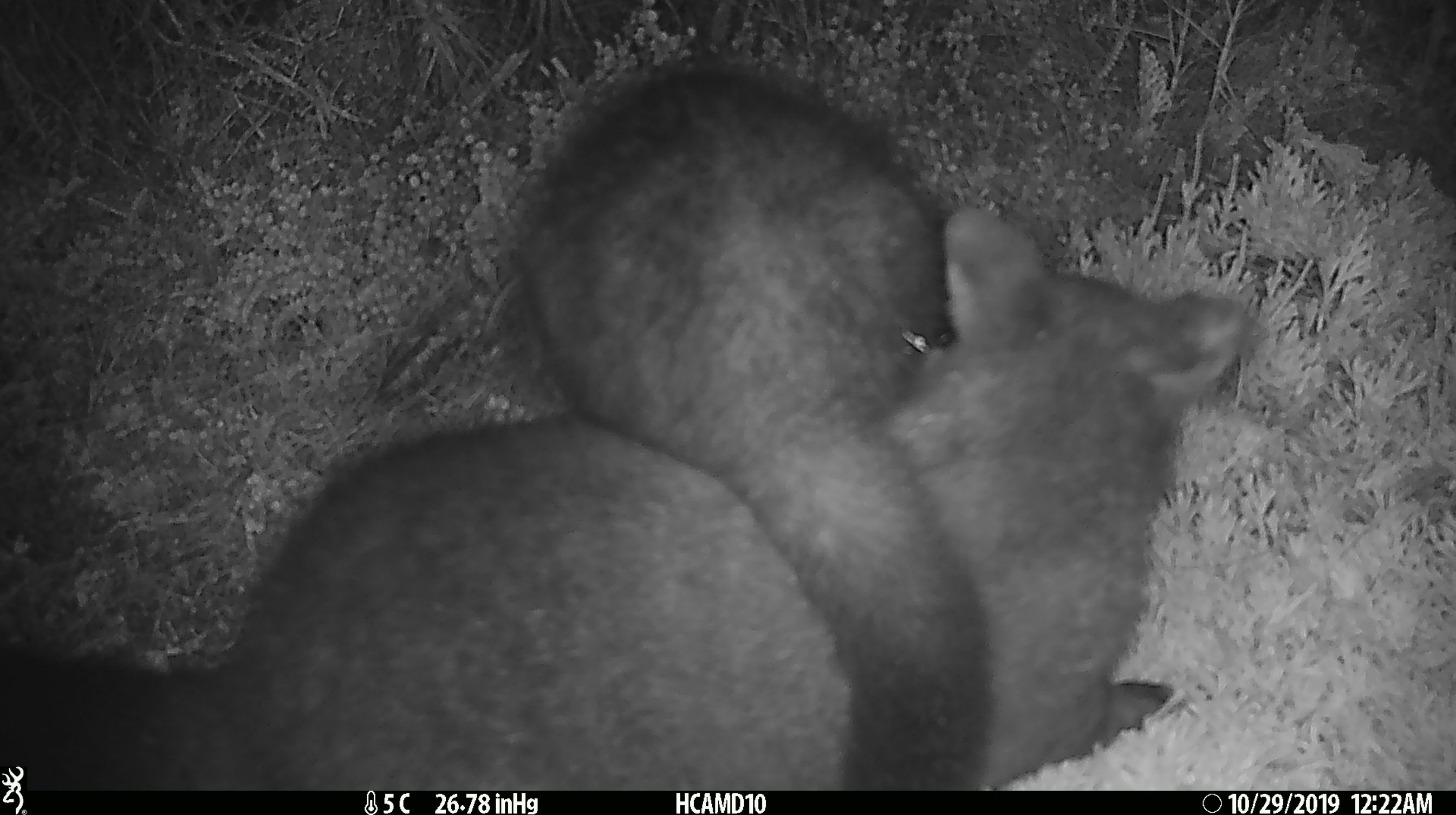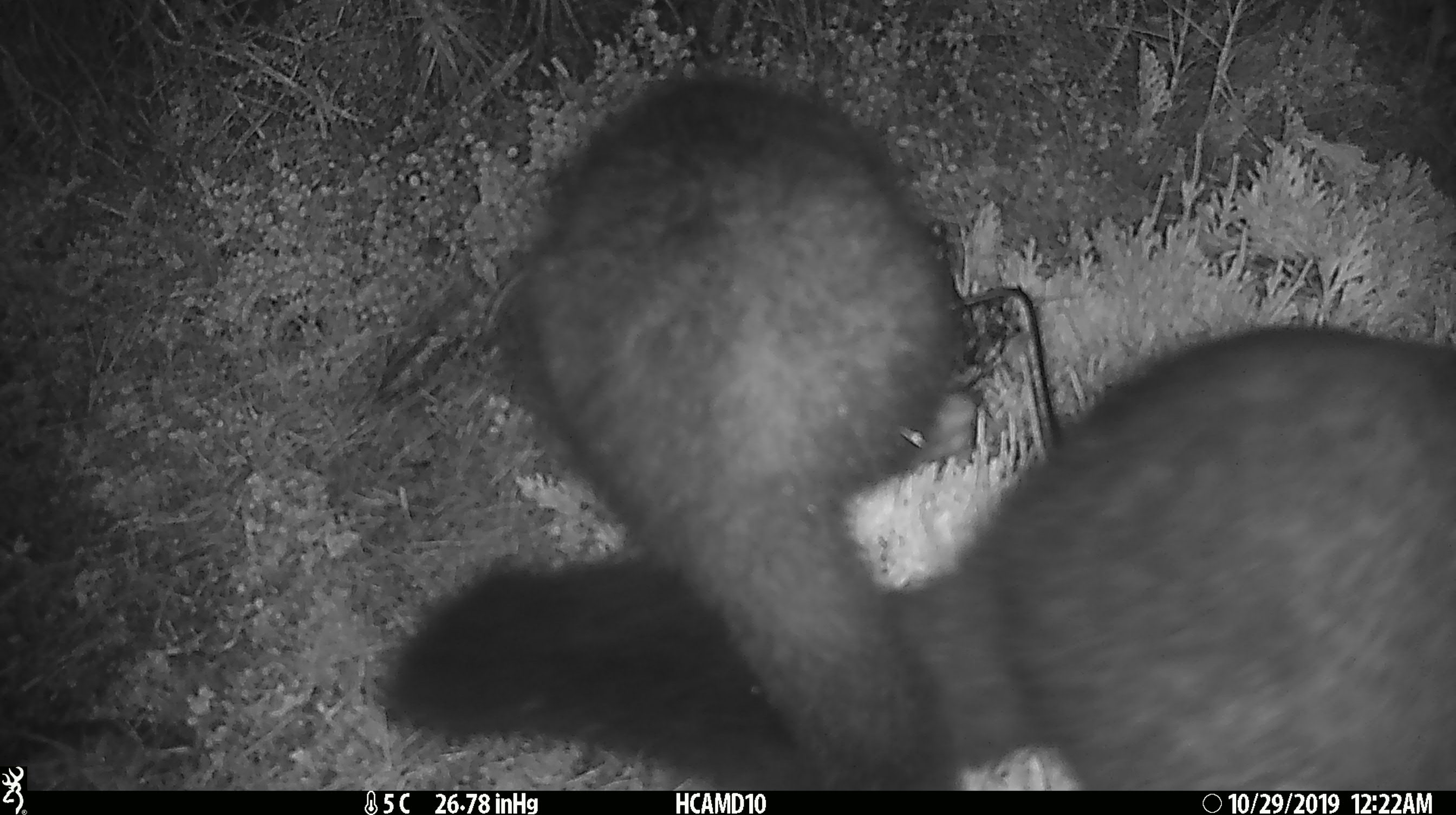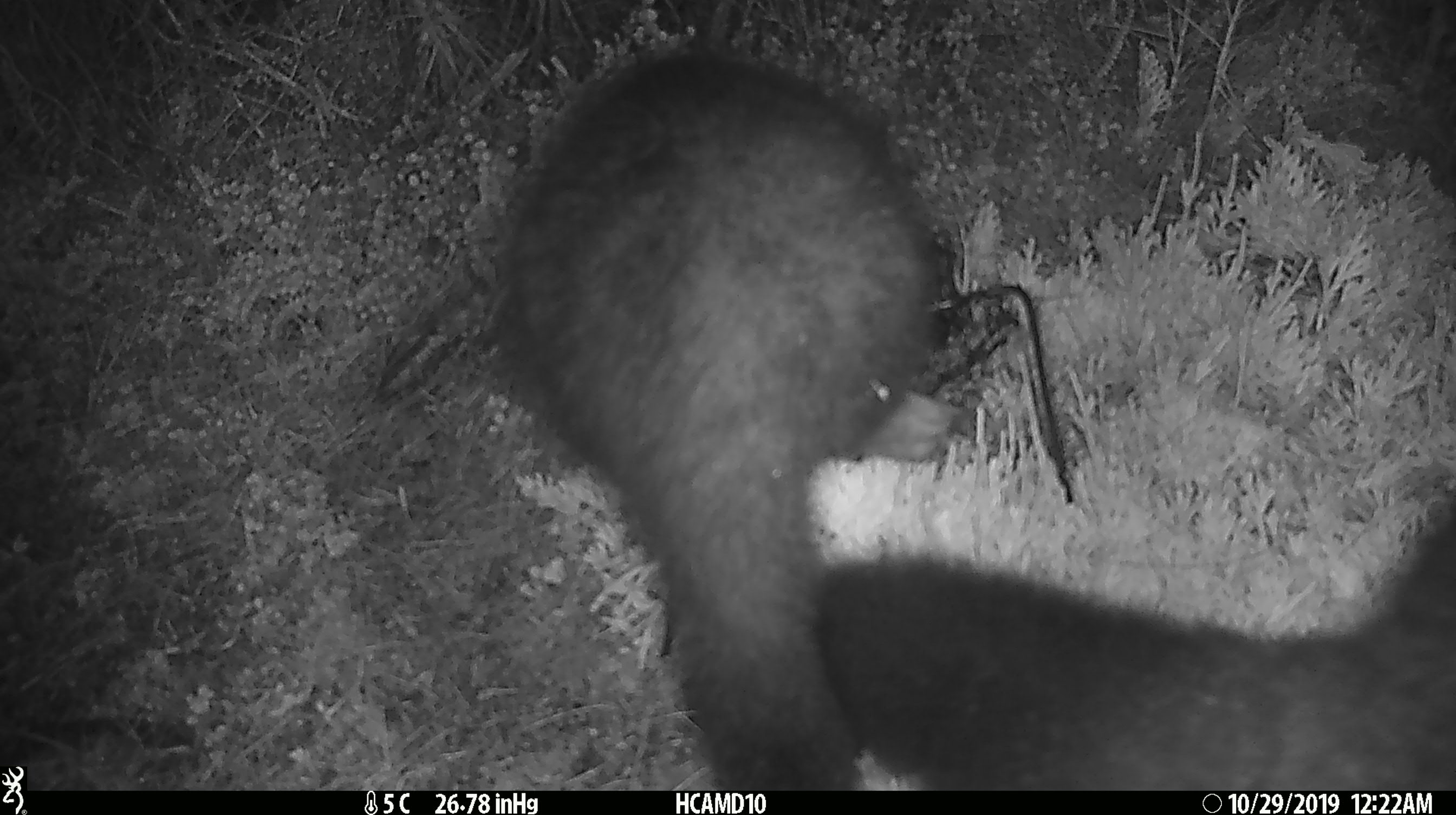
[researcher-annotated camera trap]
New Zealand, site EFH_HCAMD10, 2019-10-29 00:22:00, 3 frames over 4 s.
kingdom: Animalia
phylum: Chordata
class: Mammalia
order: Diprotodontia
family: Phalangeridae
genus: Trichosurus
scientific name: Trichosurus vulpecula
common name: common brushtail possum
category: possum